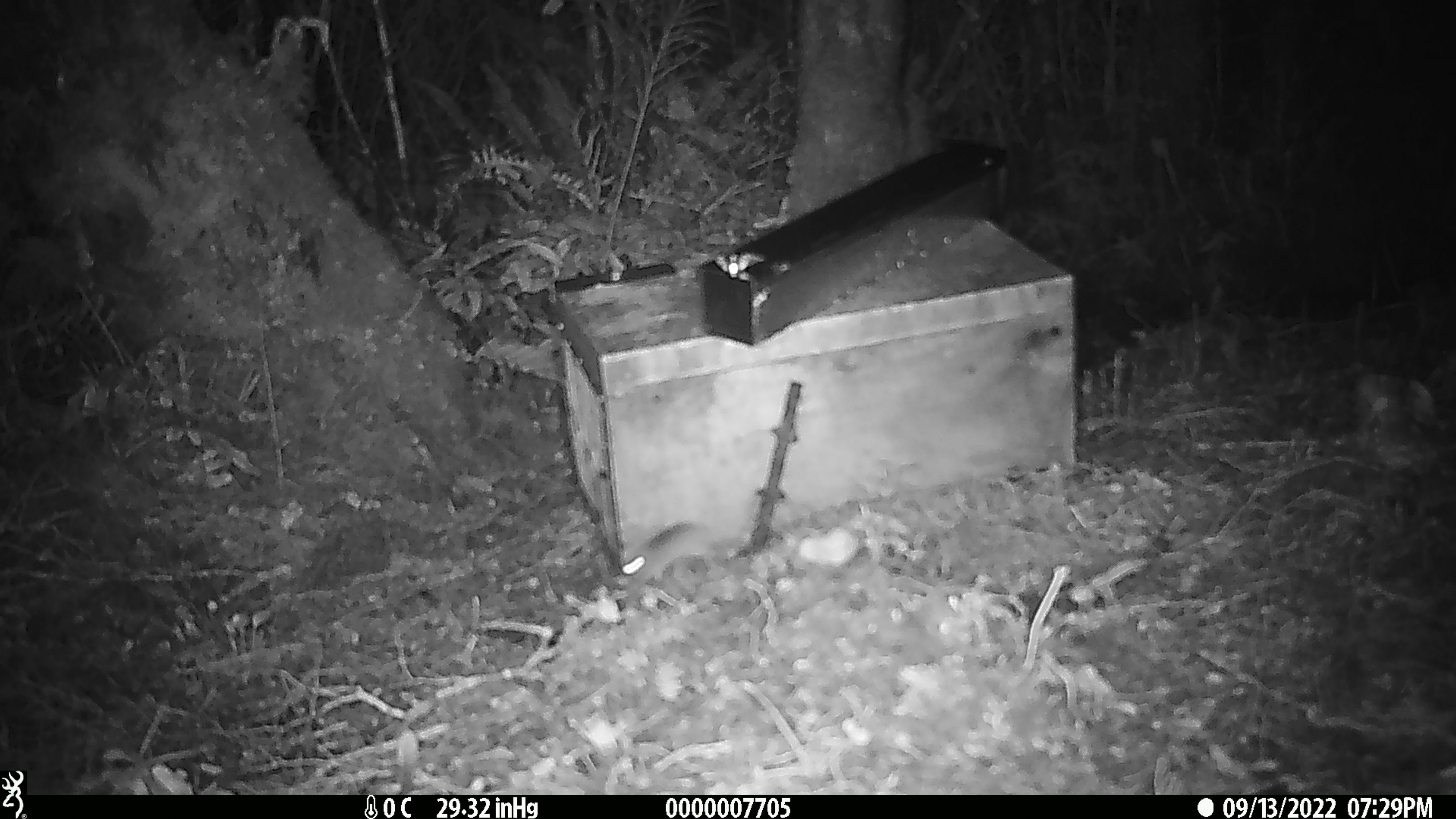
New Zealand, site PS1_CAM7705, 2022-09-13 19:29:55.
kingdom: Animalia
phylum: Chordata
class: Mammalia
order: Rodentia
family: Muridae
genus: Mus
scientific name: Mus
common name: mouse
Mouse (Mus).